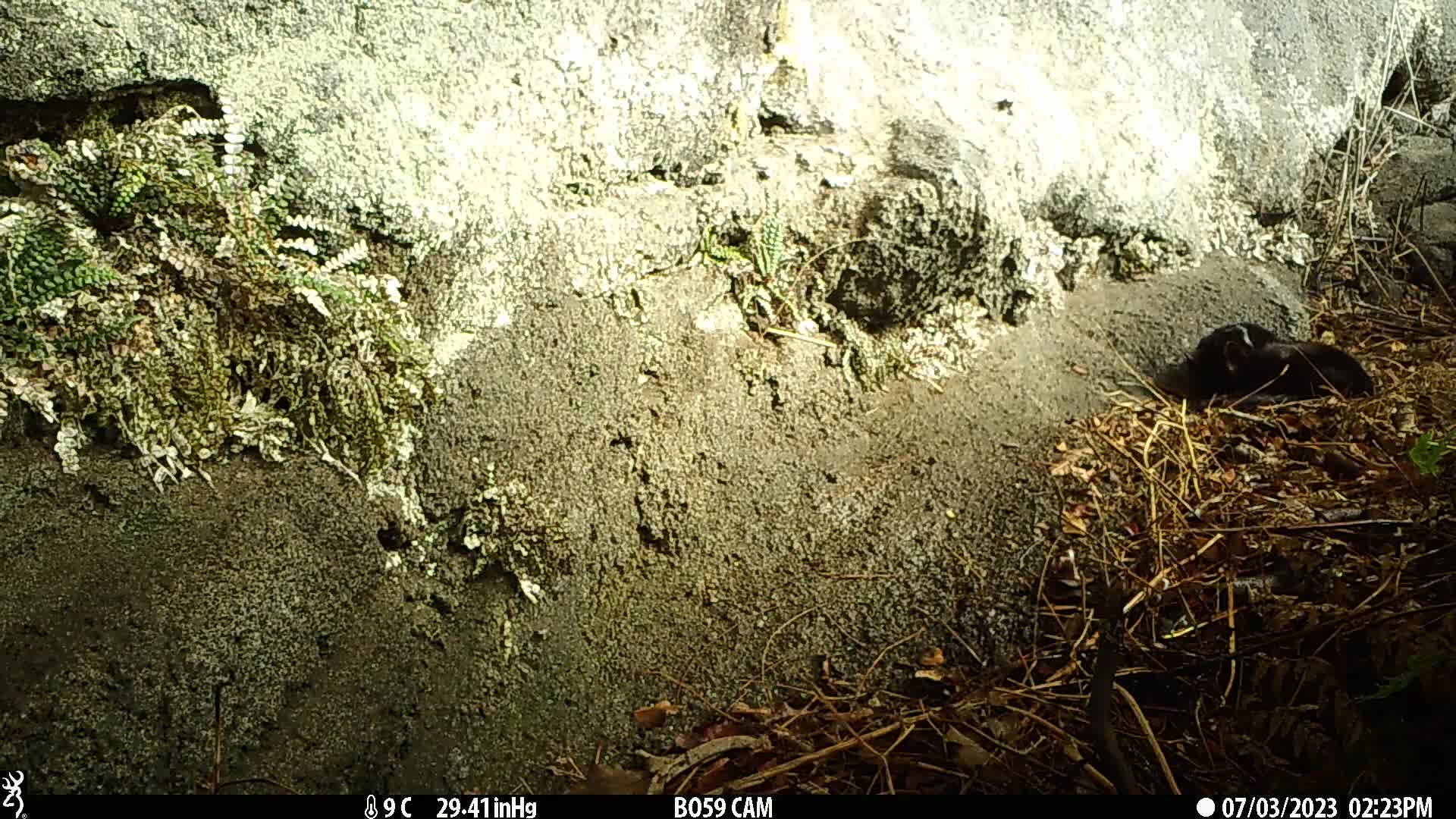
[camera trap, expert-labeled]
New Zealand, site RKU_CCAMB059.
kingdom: Animalia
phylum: Chordata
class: Mammalia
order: Carnivora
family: Felidae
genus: Felis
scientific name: Felis catus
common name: domestic cat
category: cat